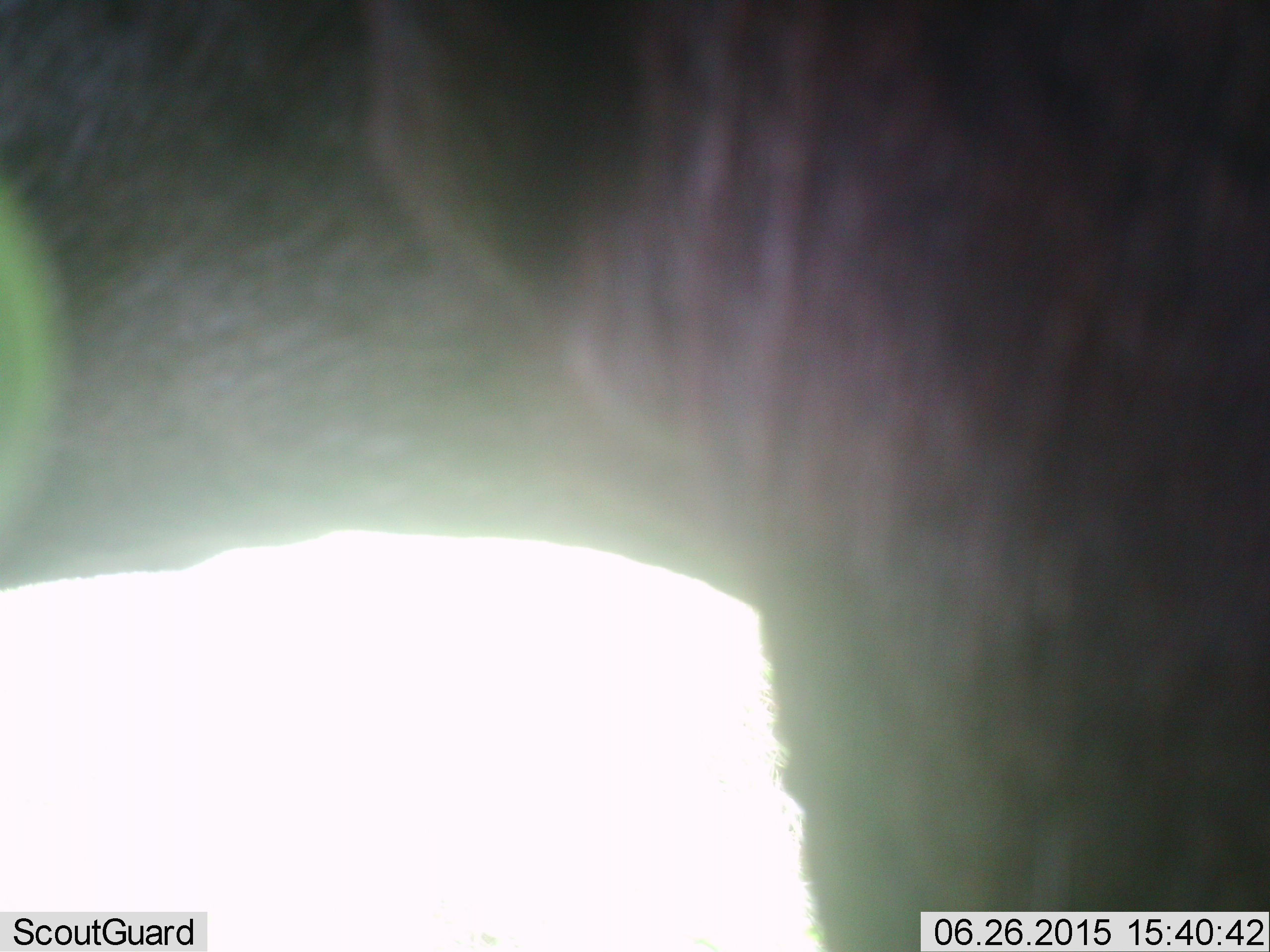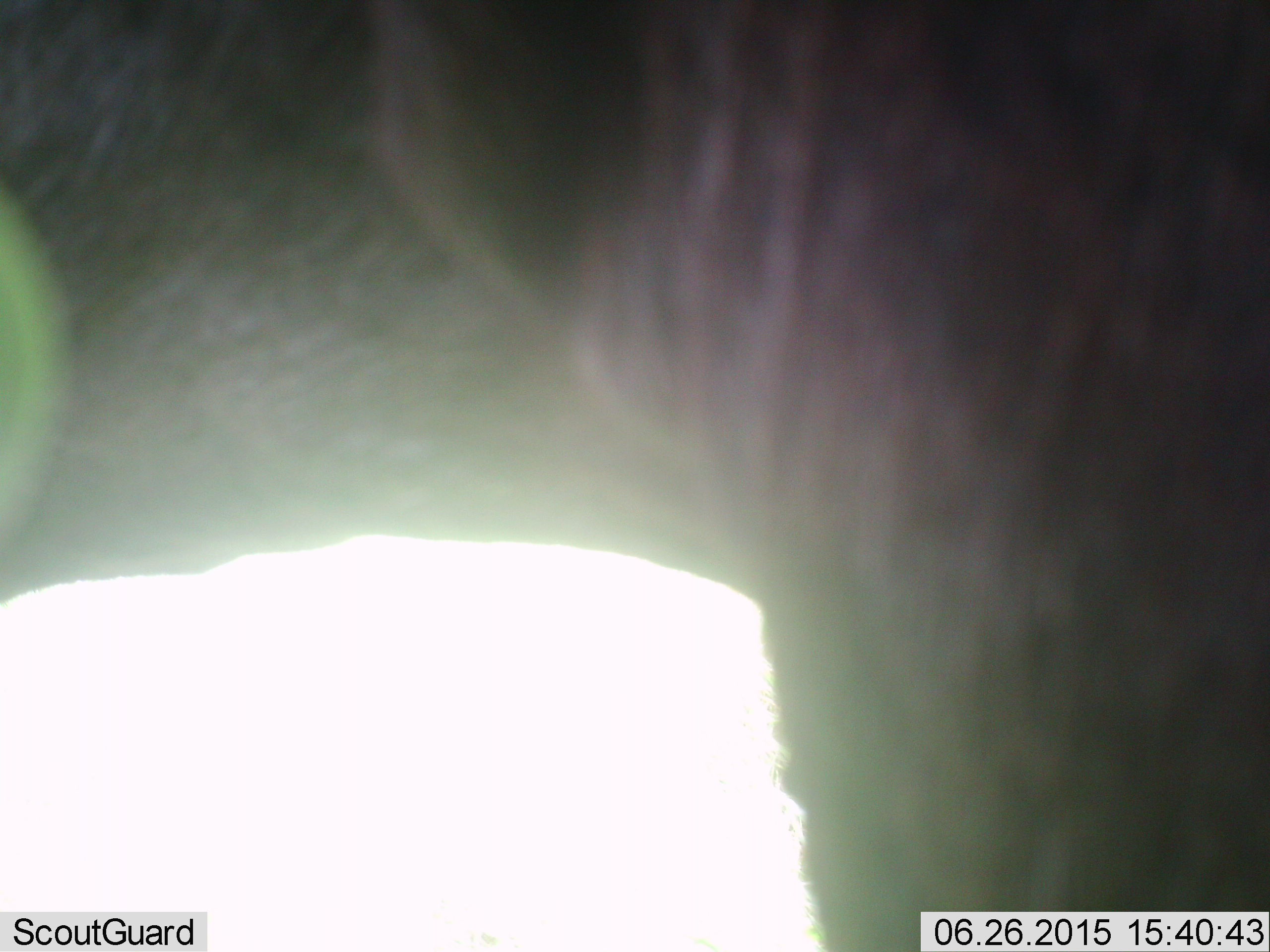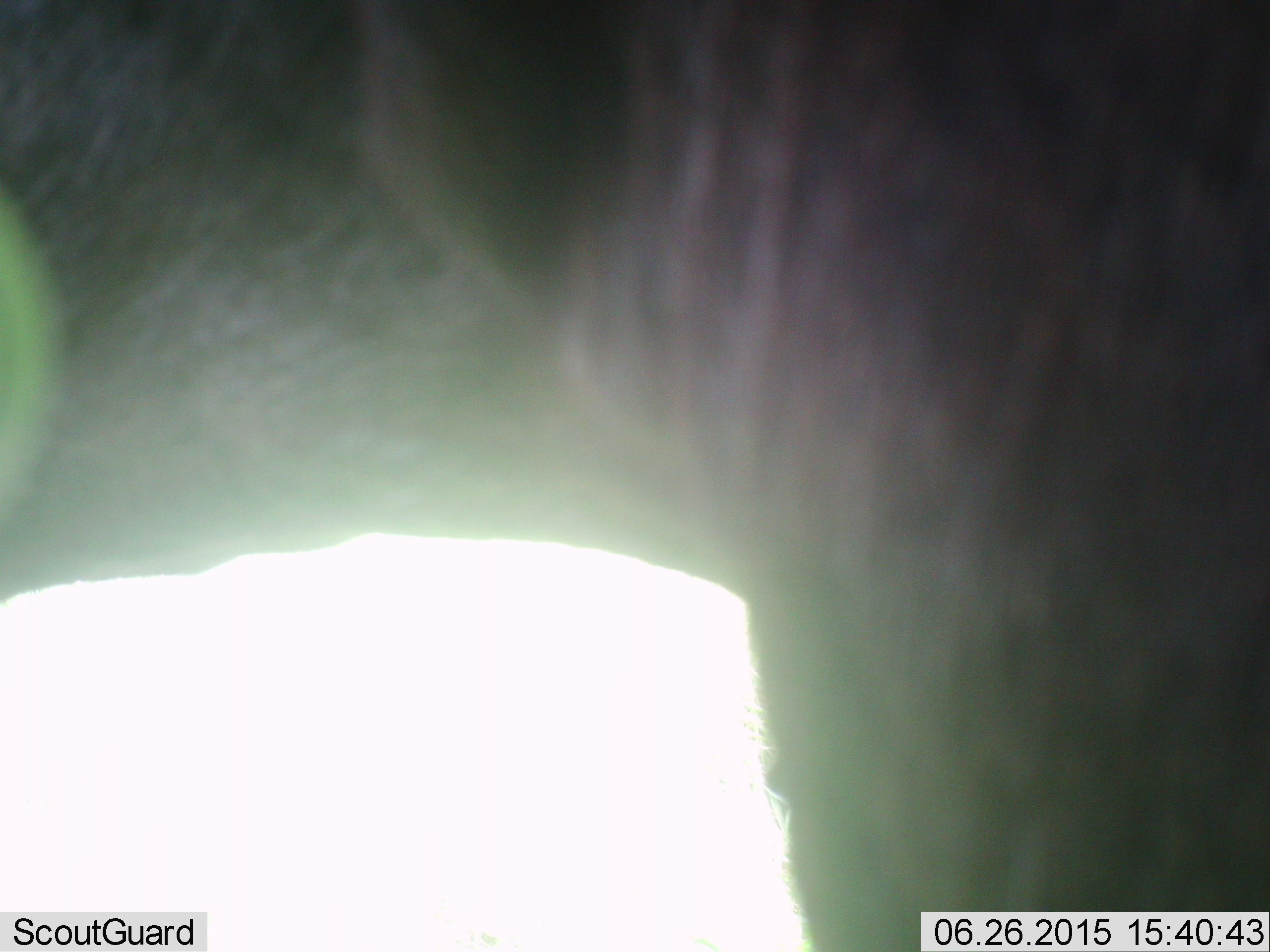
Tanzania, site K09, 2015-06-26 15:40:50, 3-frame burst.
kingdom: Animalia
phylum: Chordata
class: Mammalia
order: Artiodactyla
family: Bovidae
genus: Connochaetes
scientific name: Connochaetes taurinus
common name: blue wildebeest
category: wildebeest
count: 1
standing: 88%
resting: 0%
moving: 12%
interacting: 0%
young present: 0%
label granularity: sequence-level